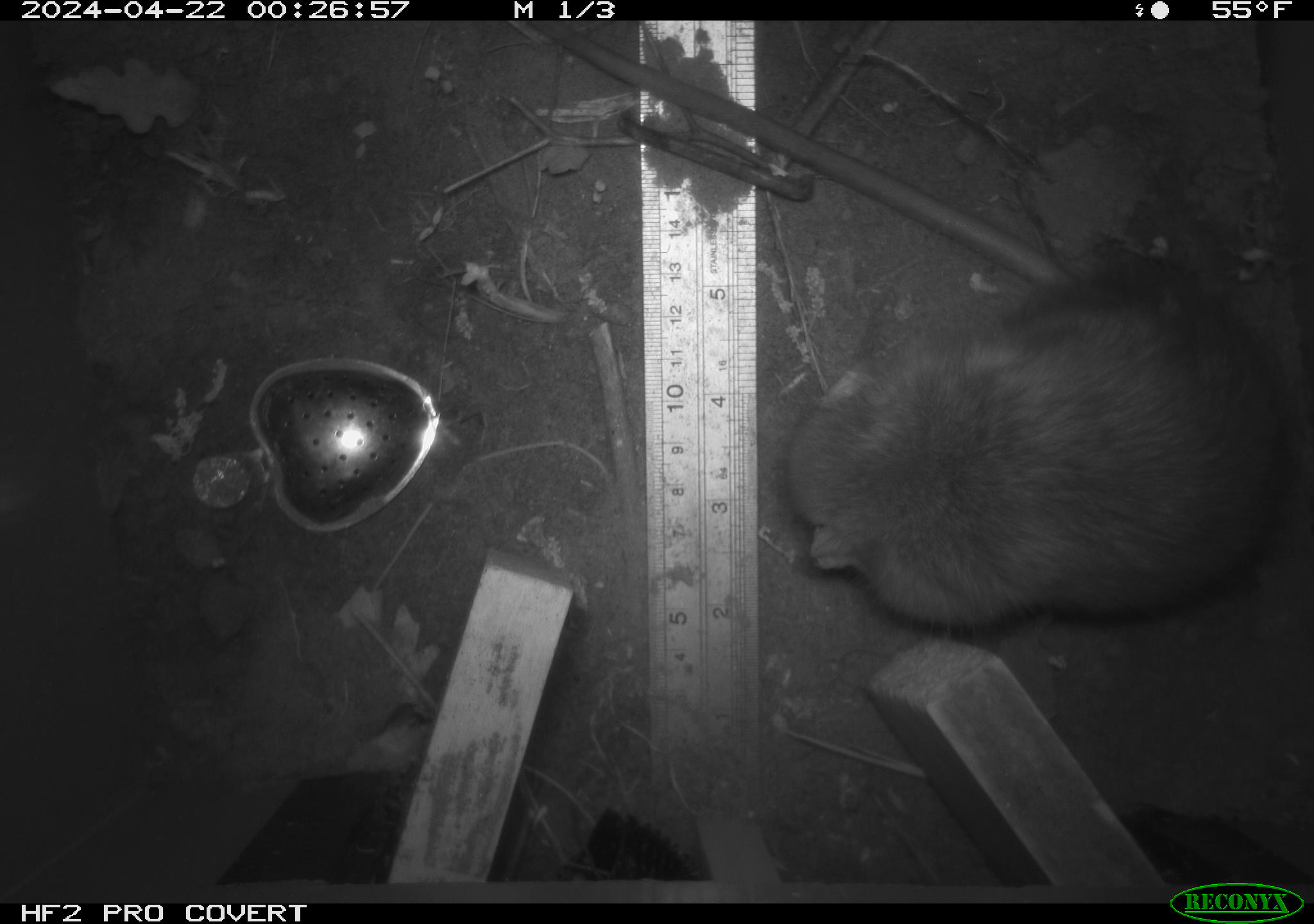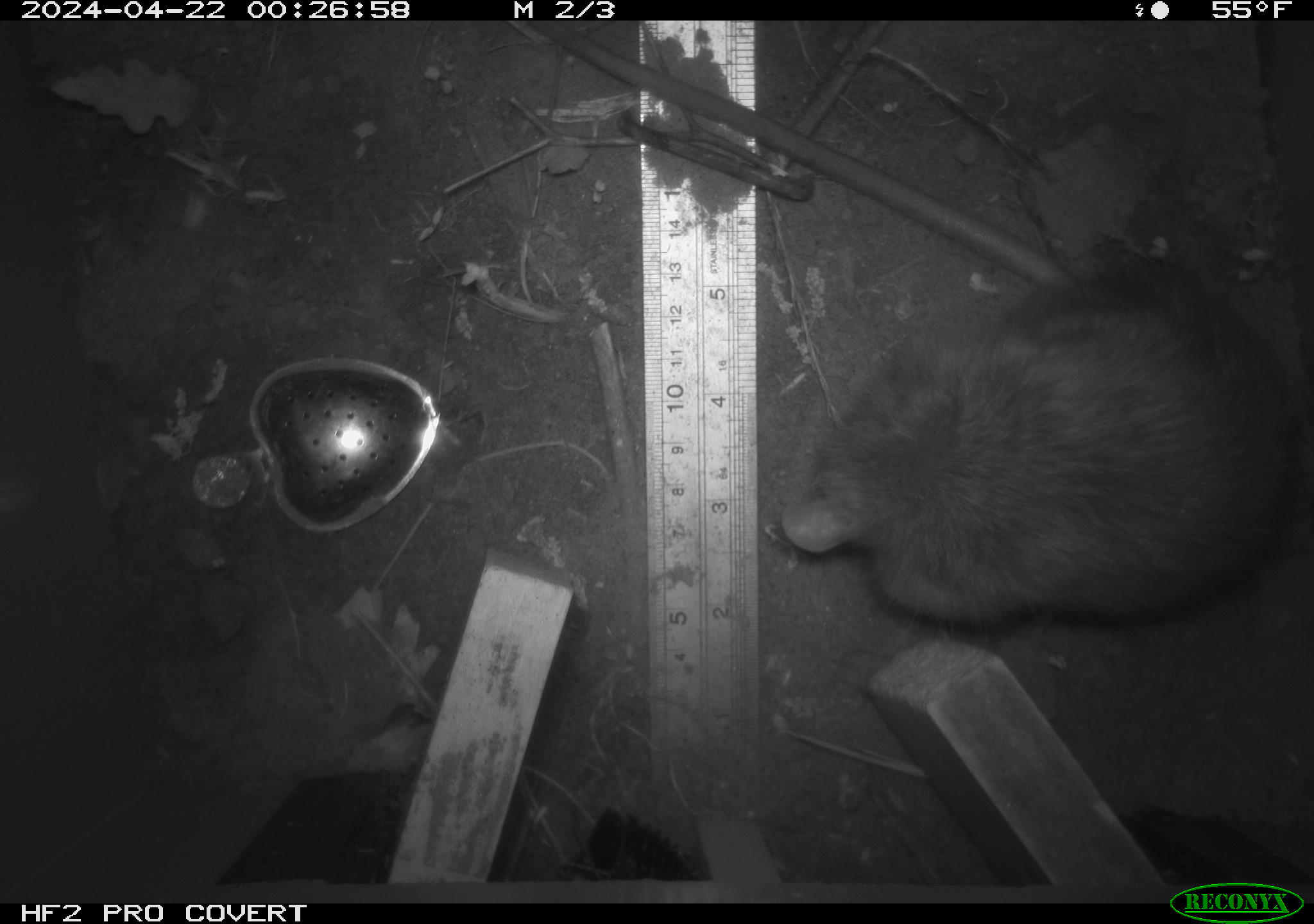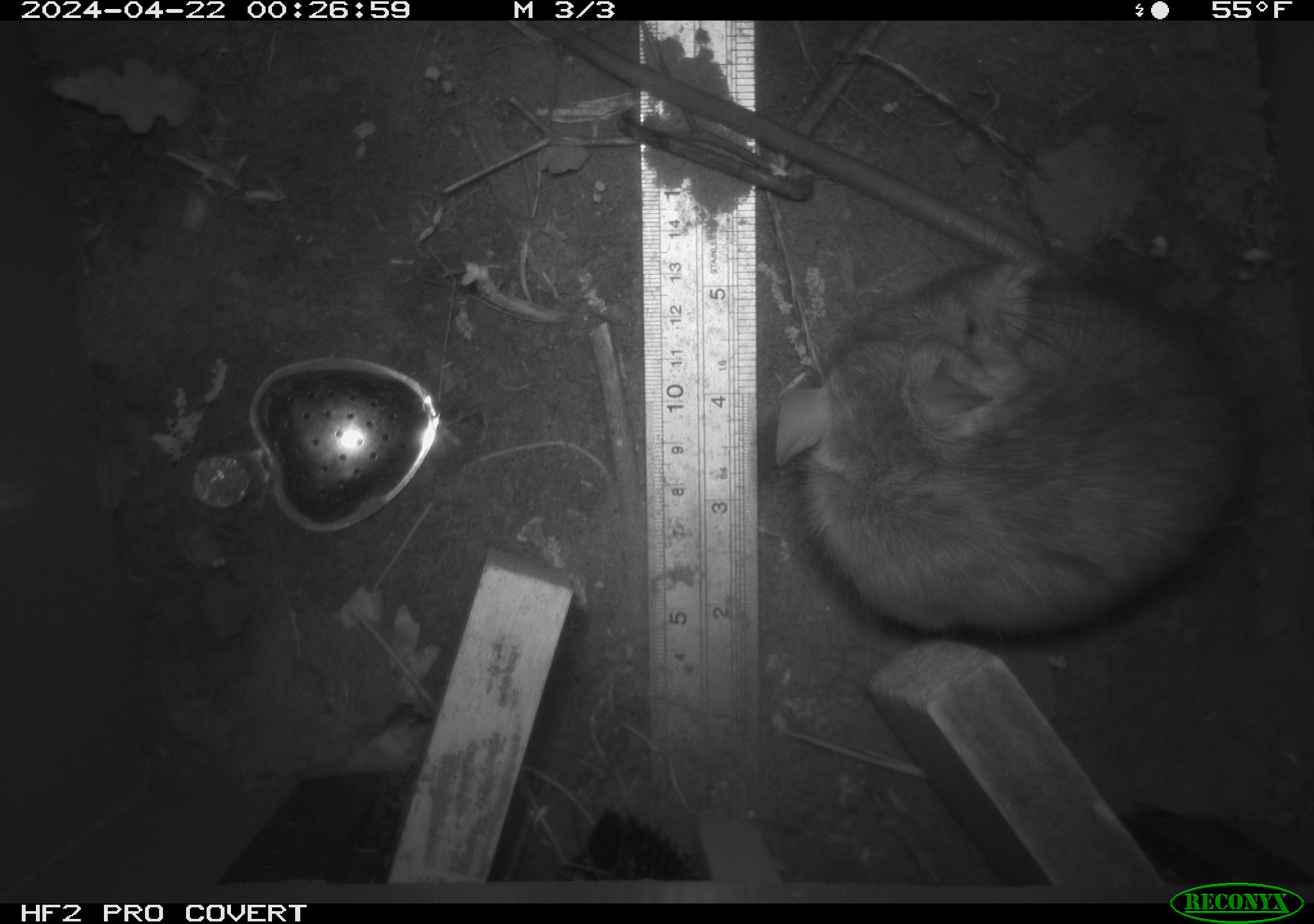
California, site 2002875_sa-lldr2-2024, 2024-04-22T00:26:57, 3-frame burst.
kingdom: Animalia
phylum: Chordata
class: Mammalia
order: Rodentia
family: Muridae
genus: Rattus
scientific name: Rattus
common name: rat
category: rattus species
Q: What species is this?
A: Rattus species (rat) (Rattus).